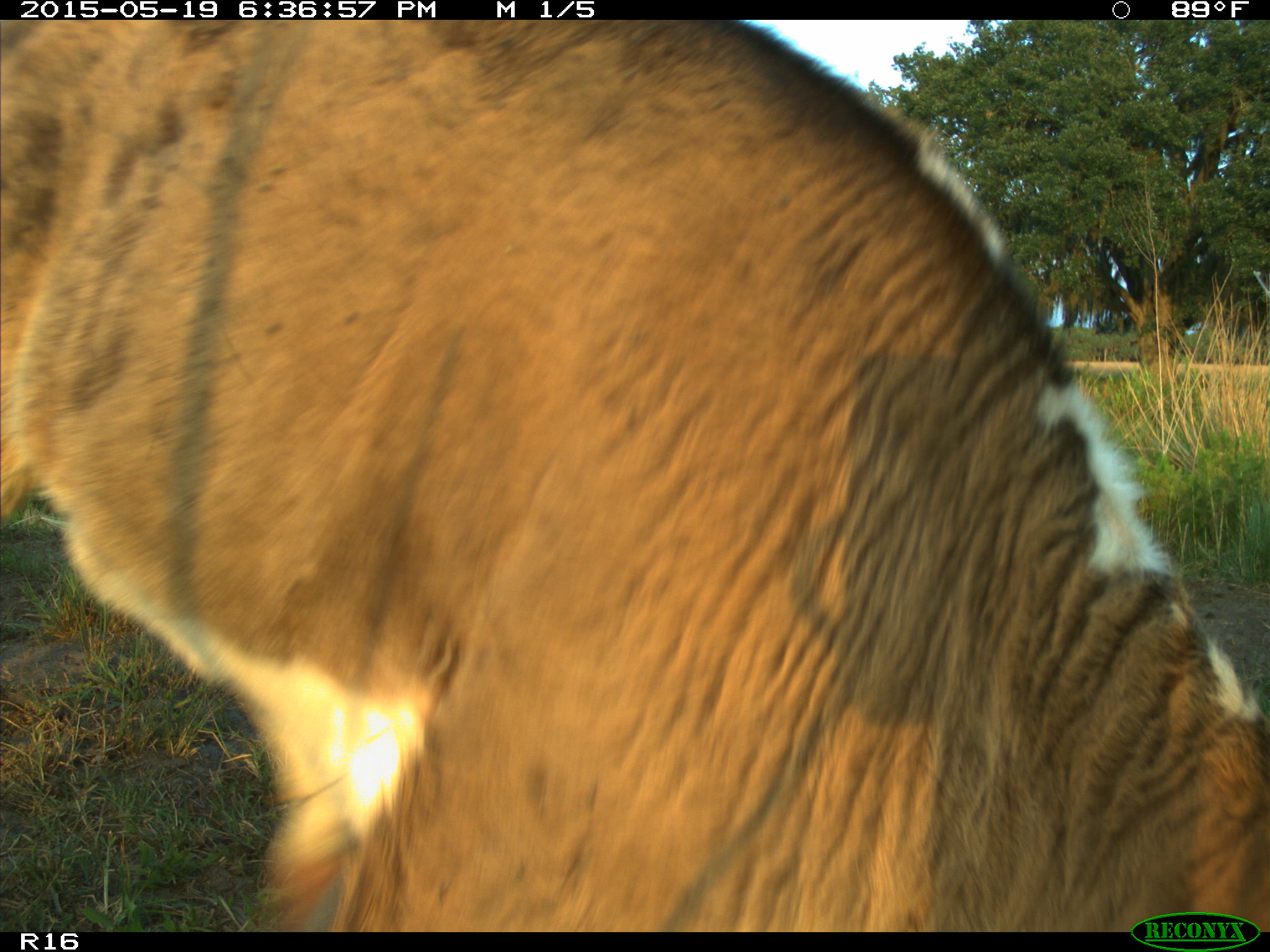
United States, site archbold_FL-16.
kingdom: Animalia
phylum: Chordata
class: Mammalia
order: Artiodactyla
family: Bovidae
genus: Bos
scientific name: Bos taurus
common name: domestic cow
Bos taurus (domestic cow).